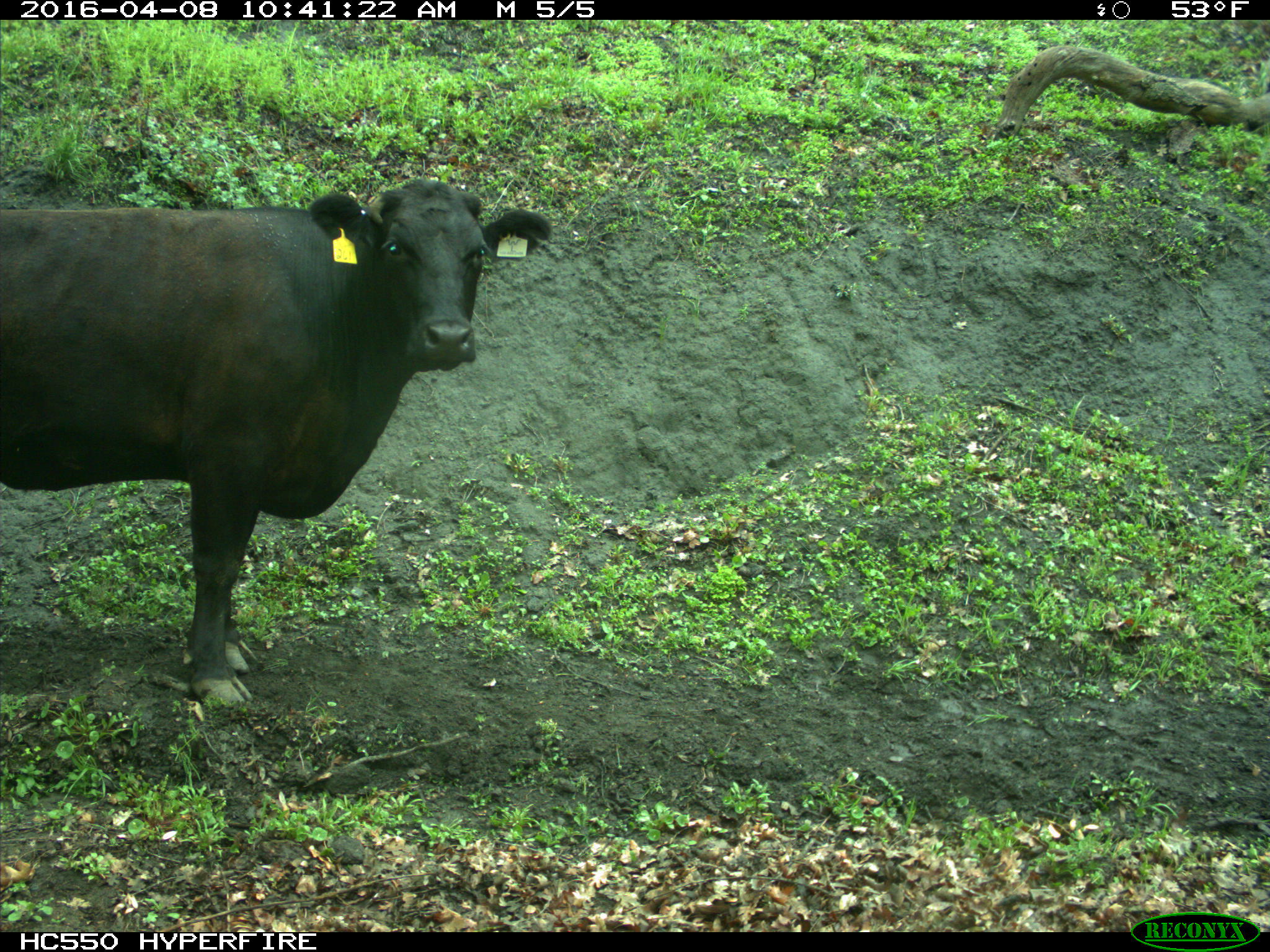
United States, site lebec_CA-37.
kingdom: Animalia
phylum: Chordata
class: Mammalia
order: Artiodactyla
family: Bovidae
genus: Bos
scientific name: Bos taurus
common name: domestic cow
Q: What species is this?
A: Bos taurus (domestic cow).